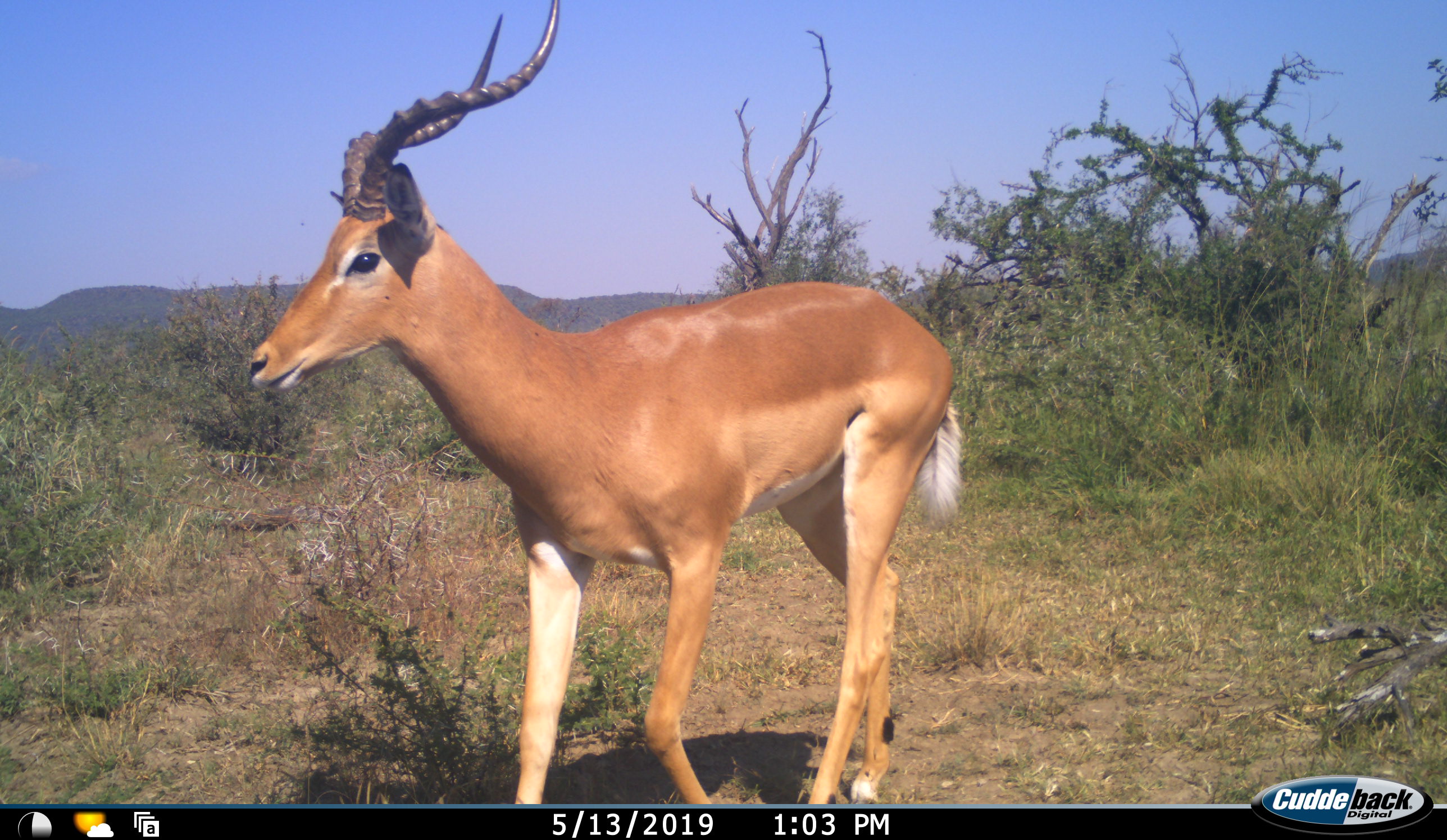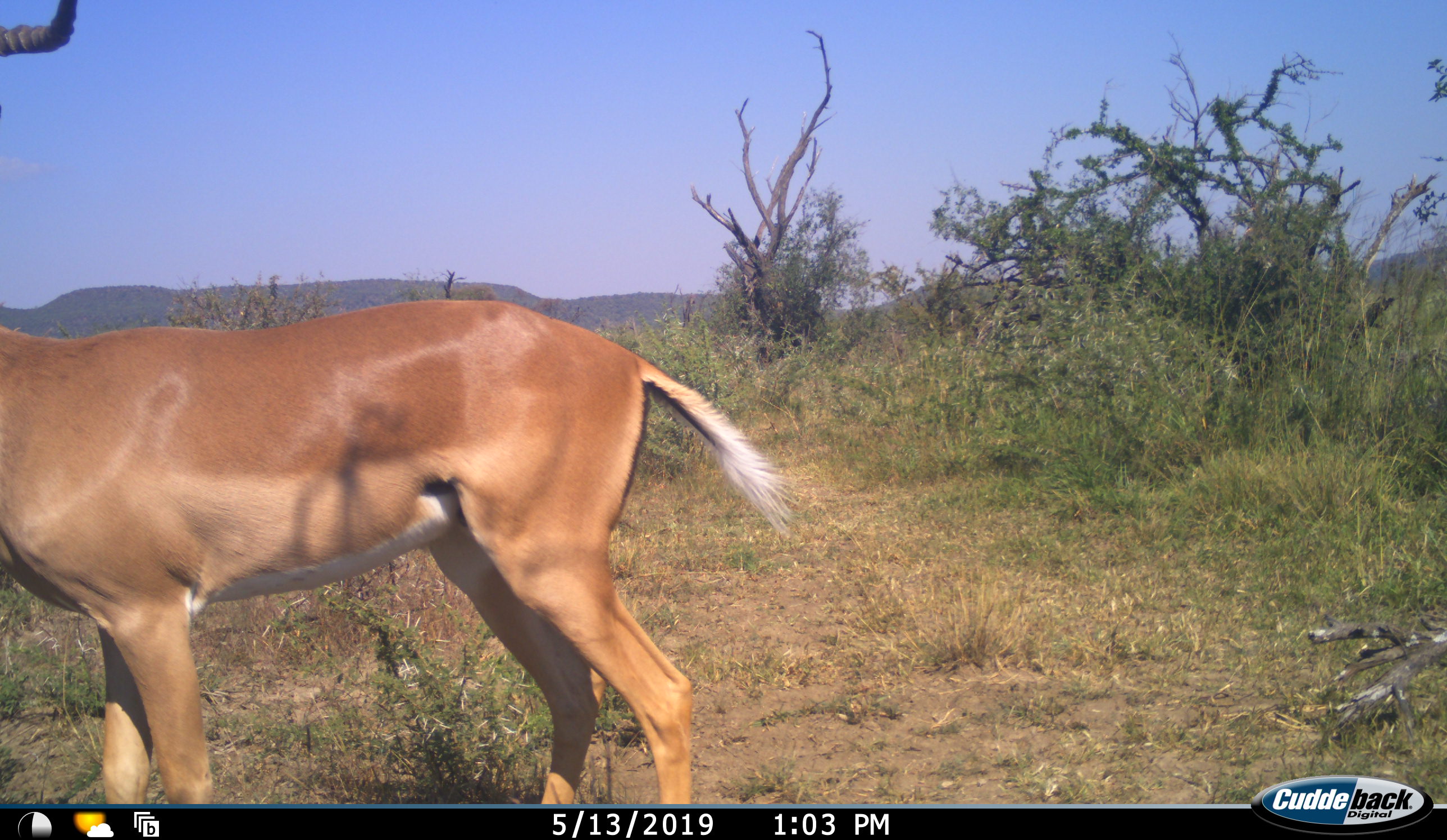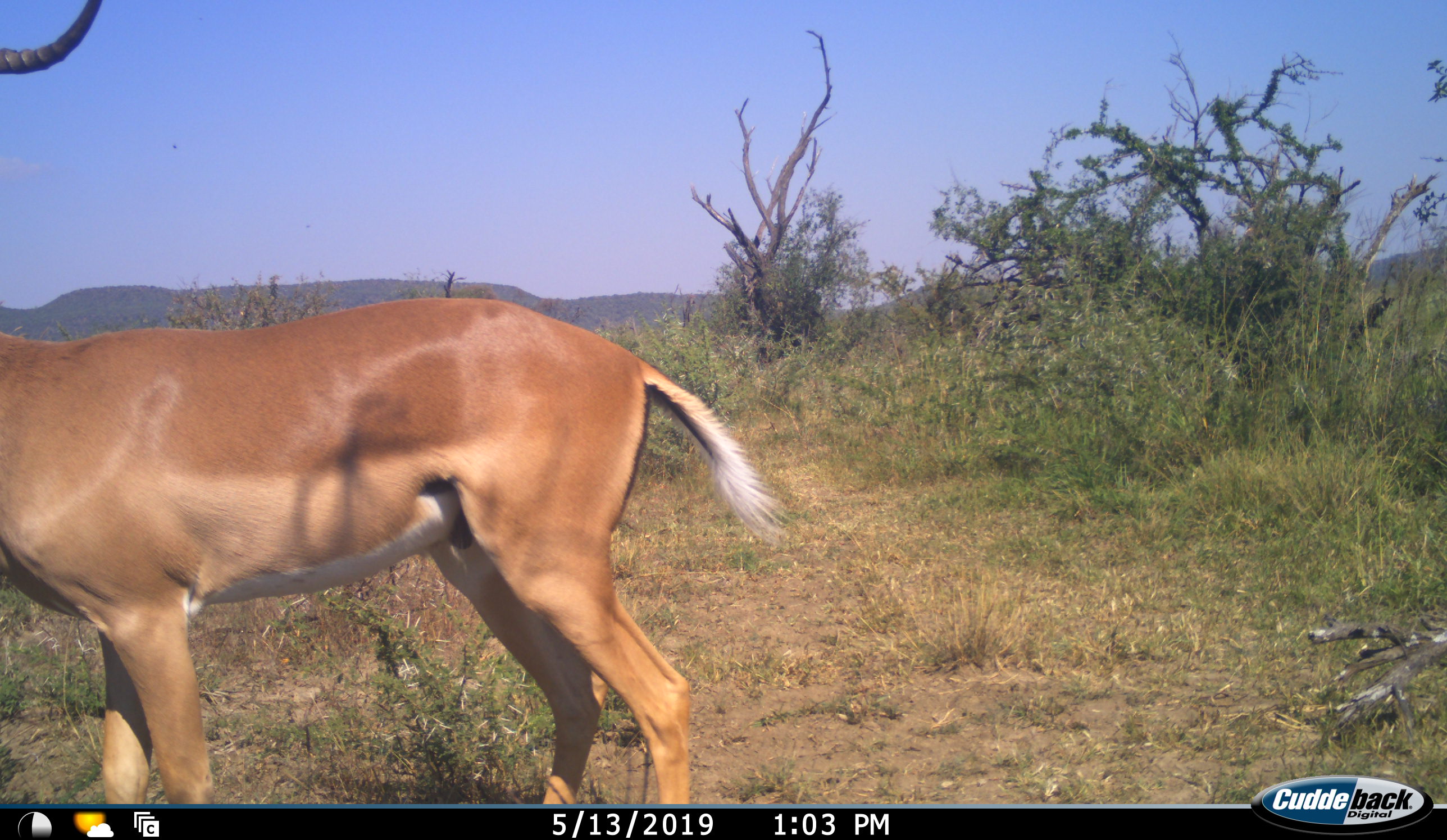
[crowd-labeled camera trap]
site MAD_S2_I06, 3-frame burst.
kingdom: Animalia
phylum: Chordata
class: Mammalia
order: Artiodactyla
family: Bovidae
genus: Aepyceros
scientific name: Aepyceros melampus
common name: impala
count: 1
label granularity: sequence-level